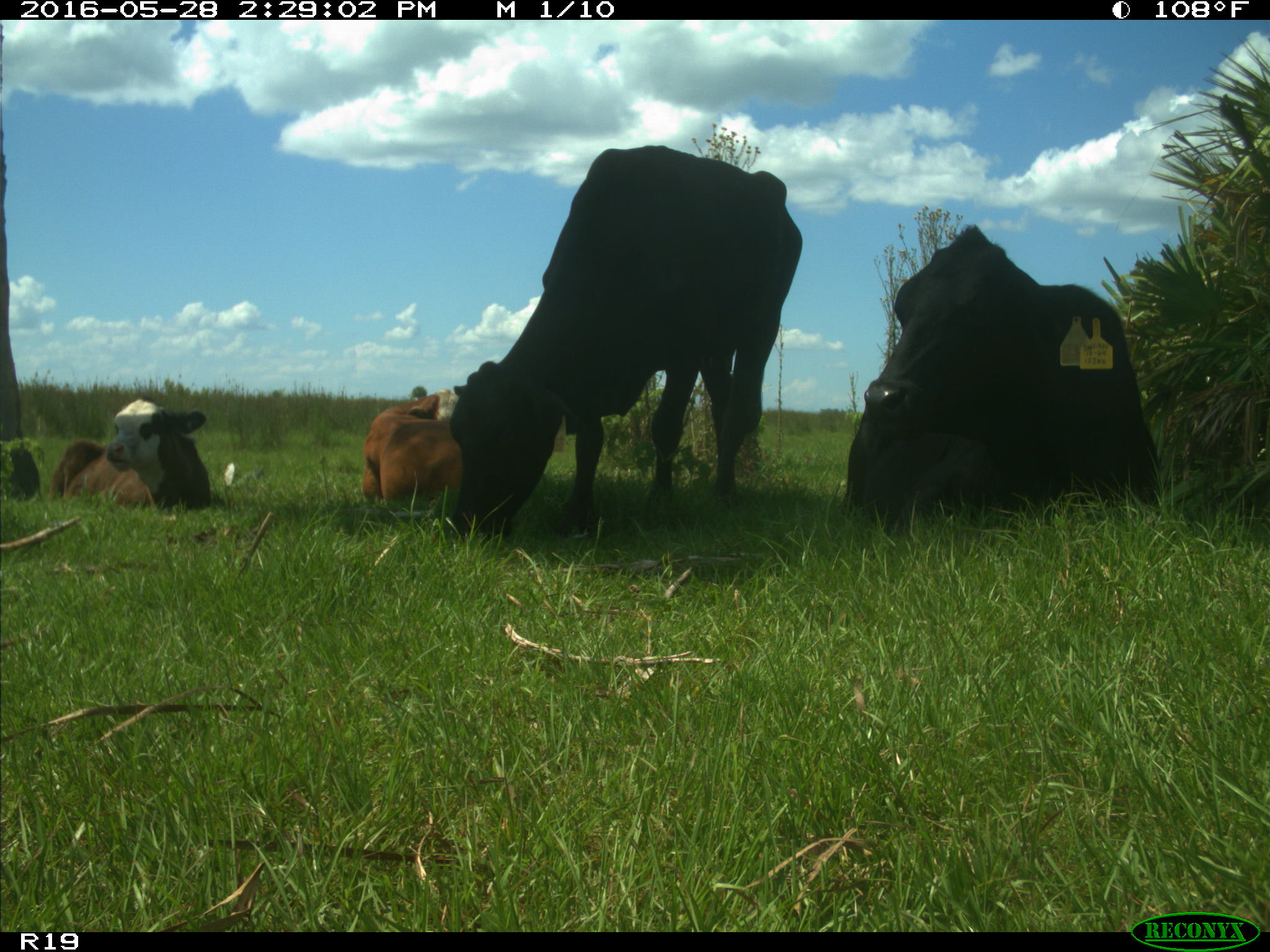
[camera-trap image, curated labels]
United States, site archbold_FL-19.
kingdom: Animalia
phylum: Chordata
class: Mammalia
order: Artiodactyla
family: Bovidae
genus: Bos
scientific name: Bos taurus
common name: domestic cow